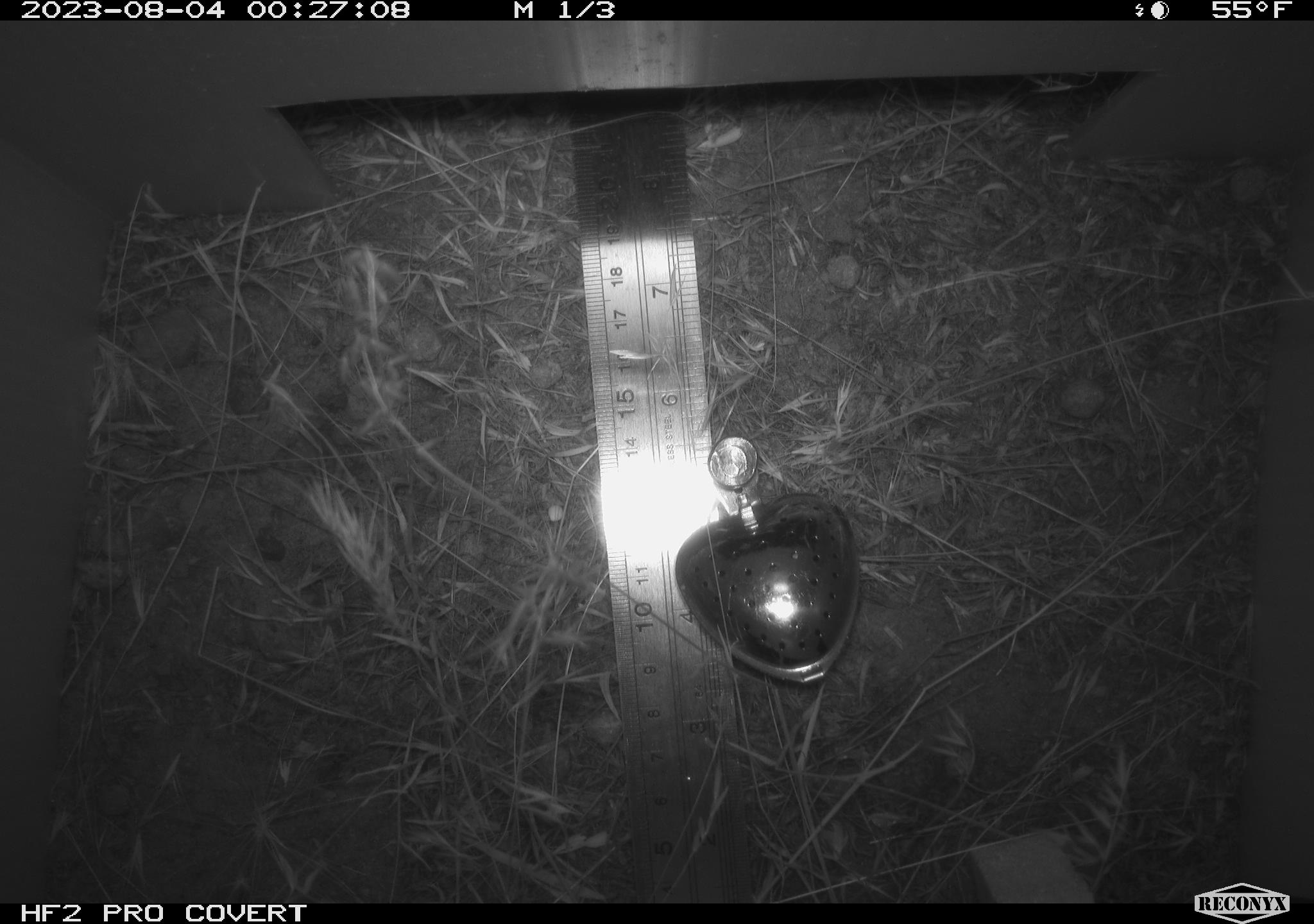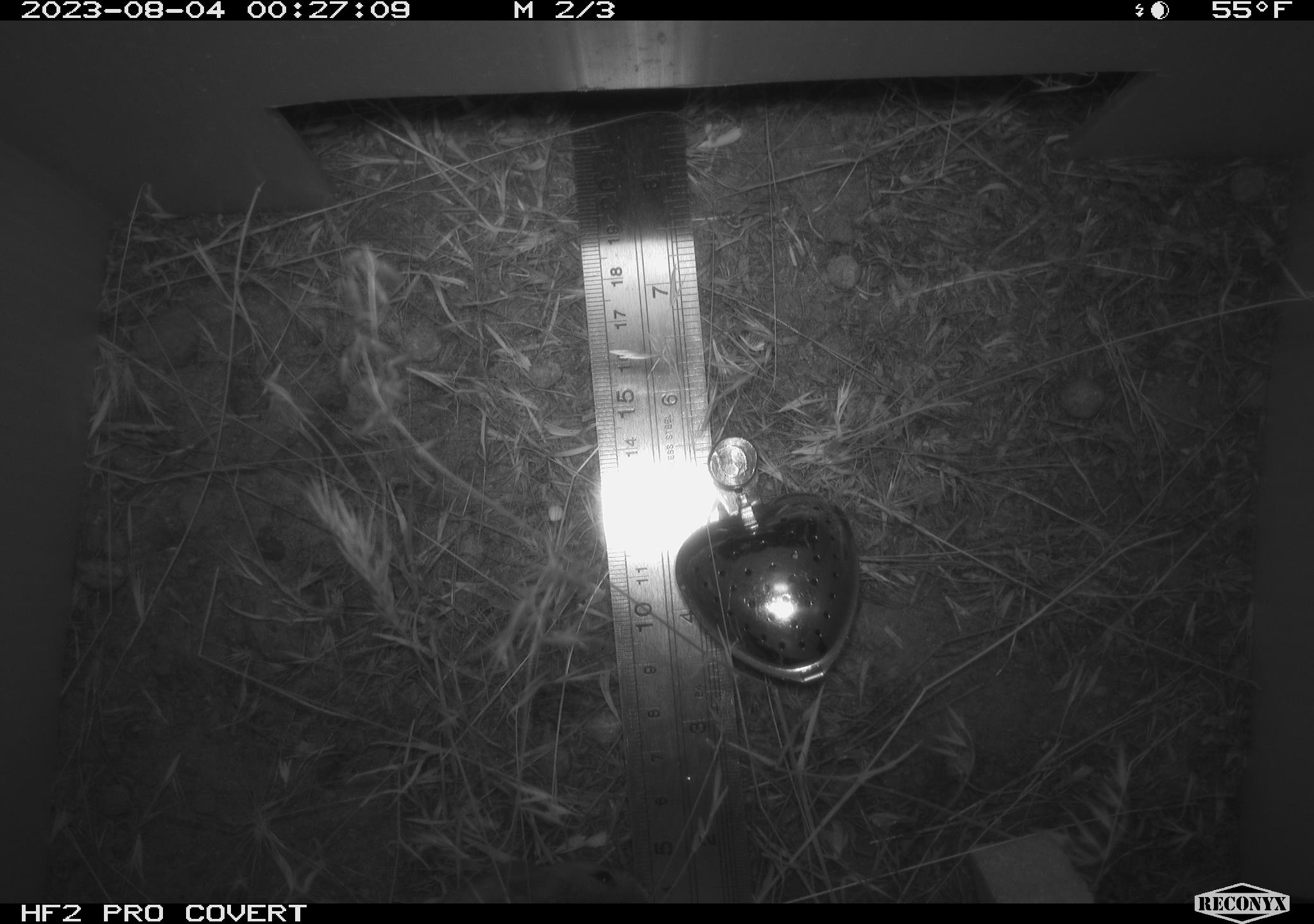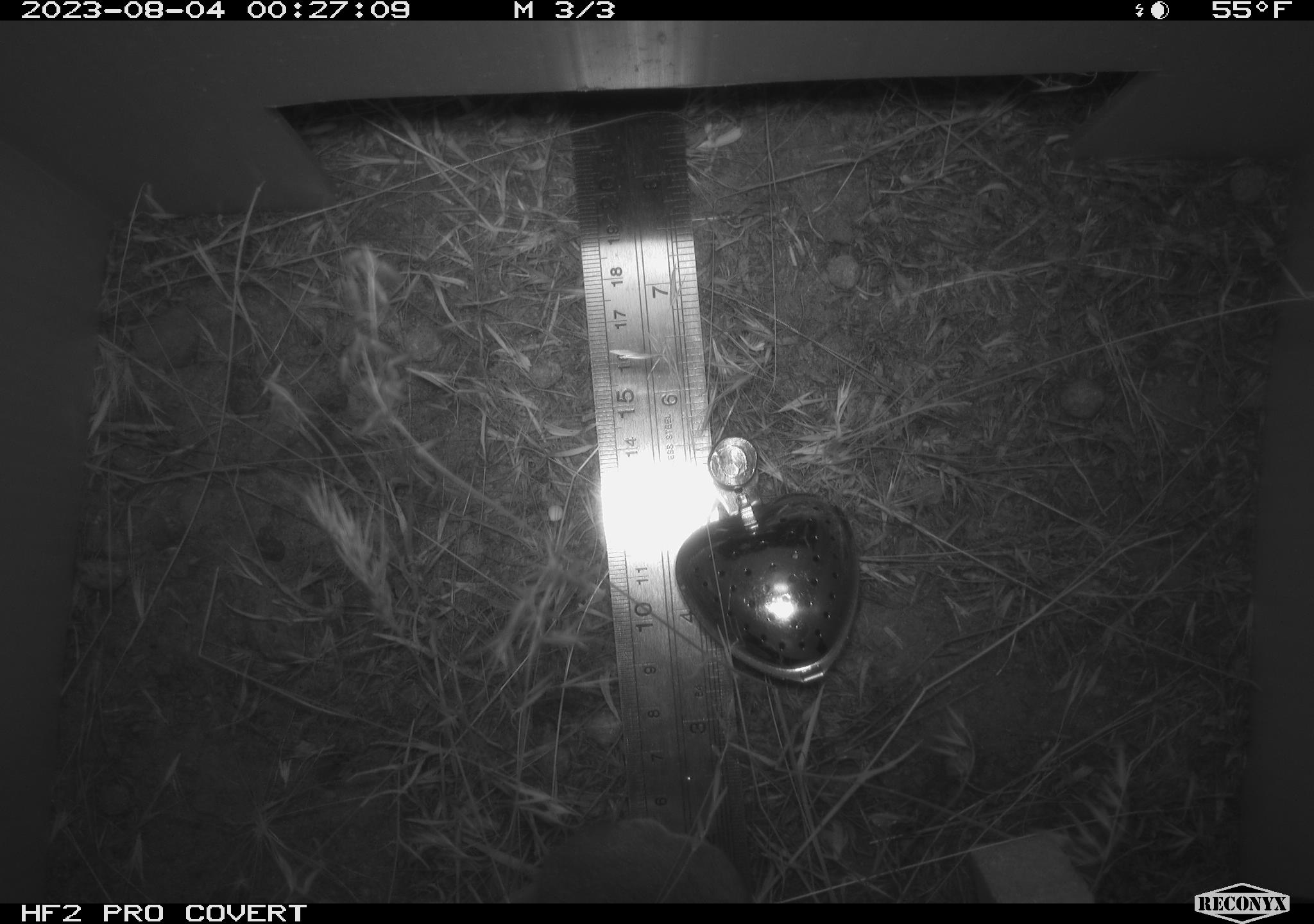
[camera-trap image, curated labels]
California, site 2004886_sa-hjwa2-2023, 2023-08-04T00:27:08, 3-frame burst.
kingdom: Animalia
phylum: Chordata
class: Mammalia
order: Rodentia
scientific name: Rodentia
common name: mouse species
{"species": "mouse species (Rodentia)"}